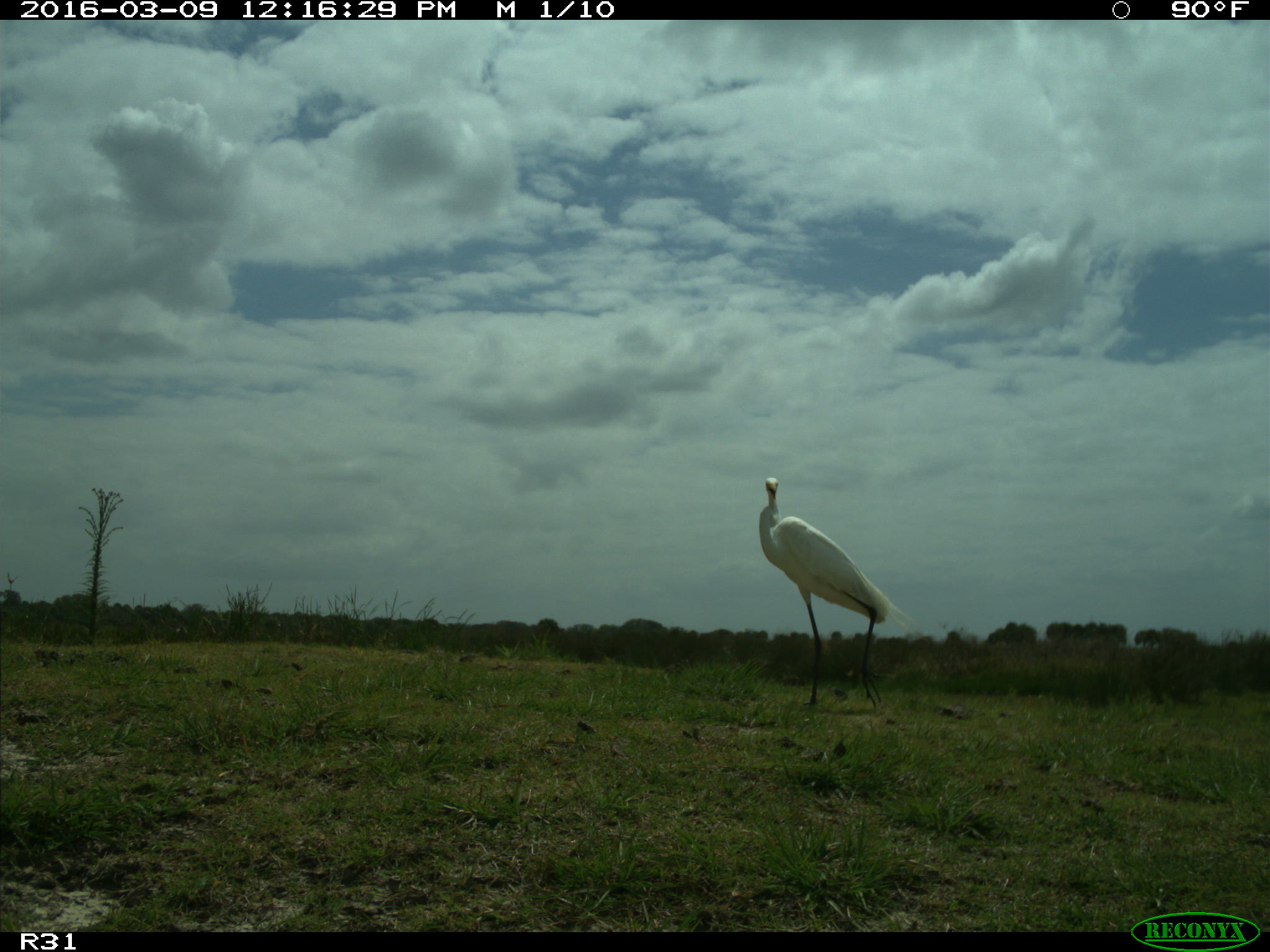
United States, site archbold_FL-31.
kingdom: Animalia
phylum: Chordata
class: Aves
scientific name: Aves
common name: birds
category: unidentified bird